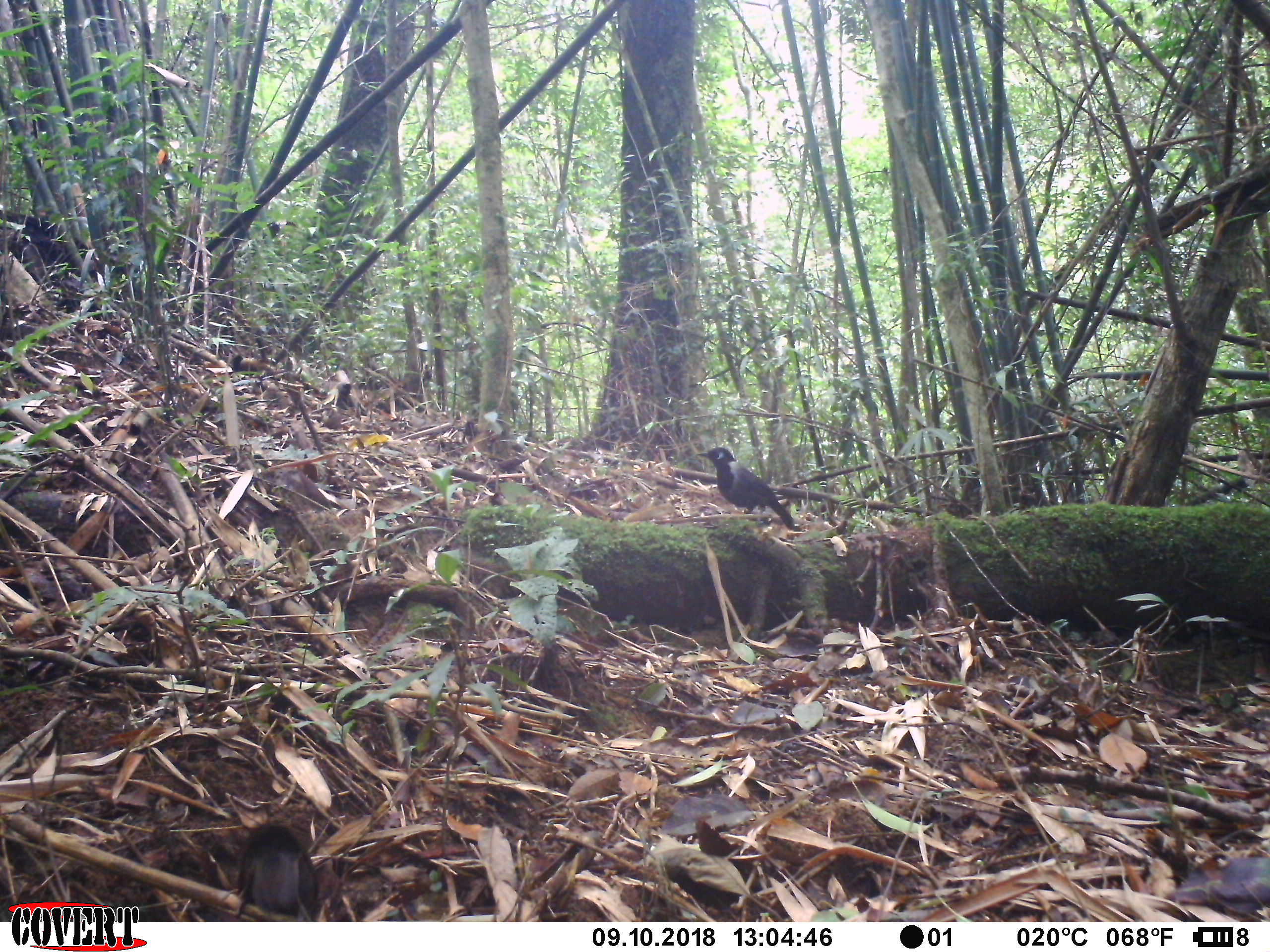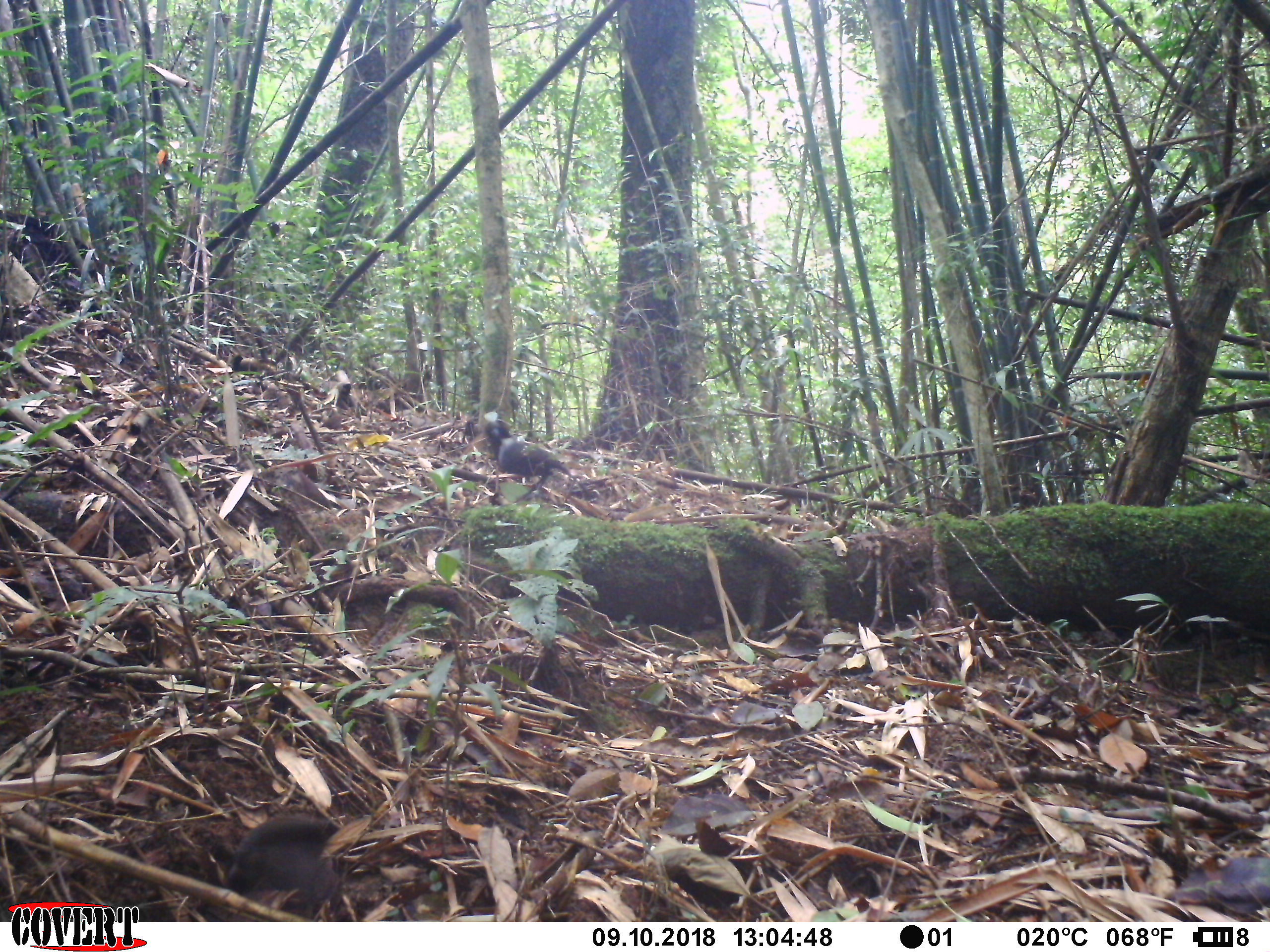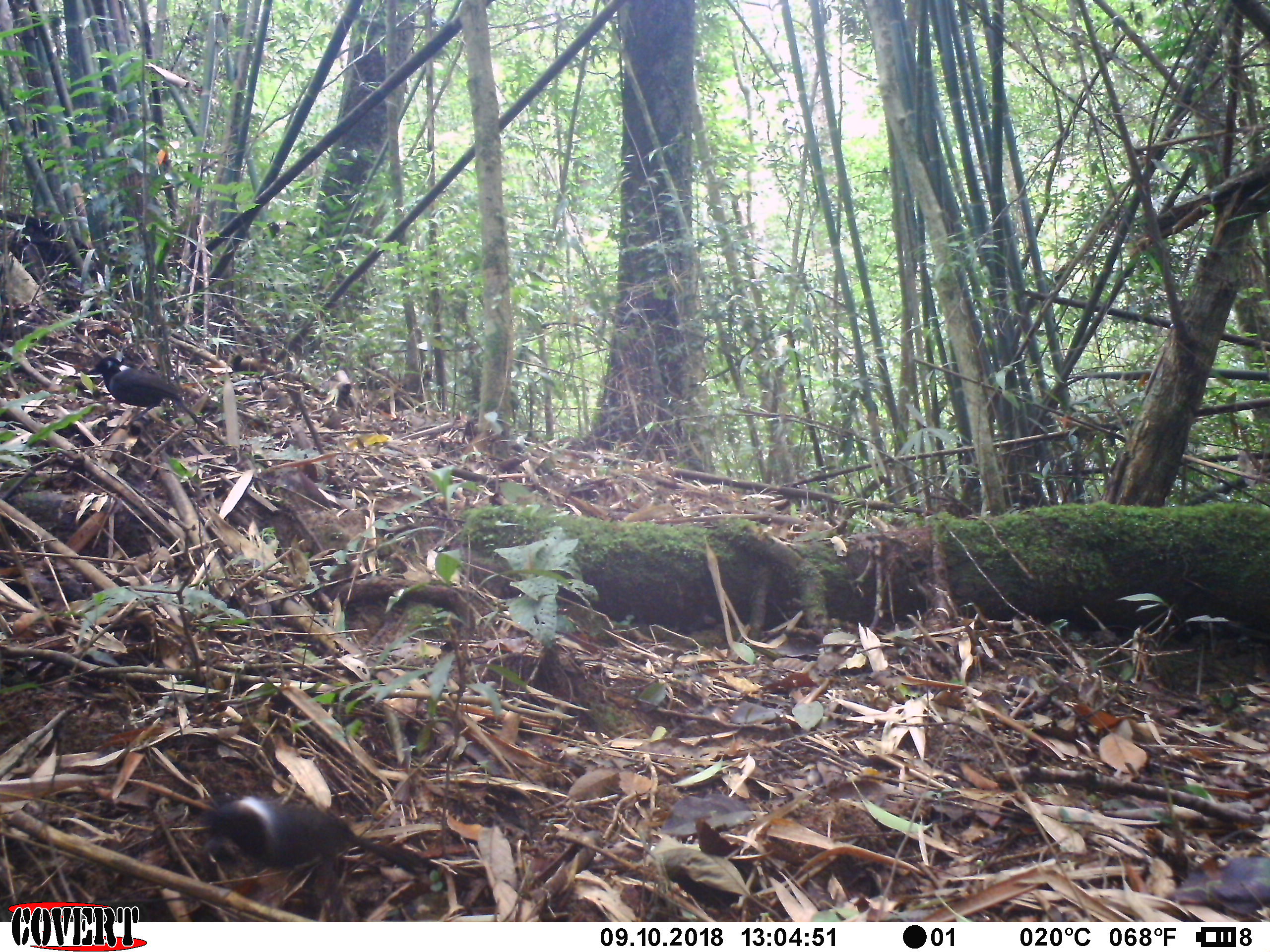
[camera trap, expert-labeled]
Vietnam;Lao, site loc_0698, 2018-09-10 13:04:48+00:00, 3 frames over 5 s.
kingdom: Animalia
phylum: Chordata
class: Aves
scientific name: Aves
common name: bird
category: unidentified bird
Unidentified bird (bird) (Aves). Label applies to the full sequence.